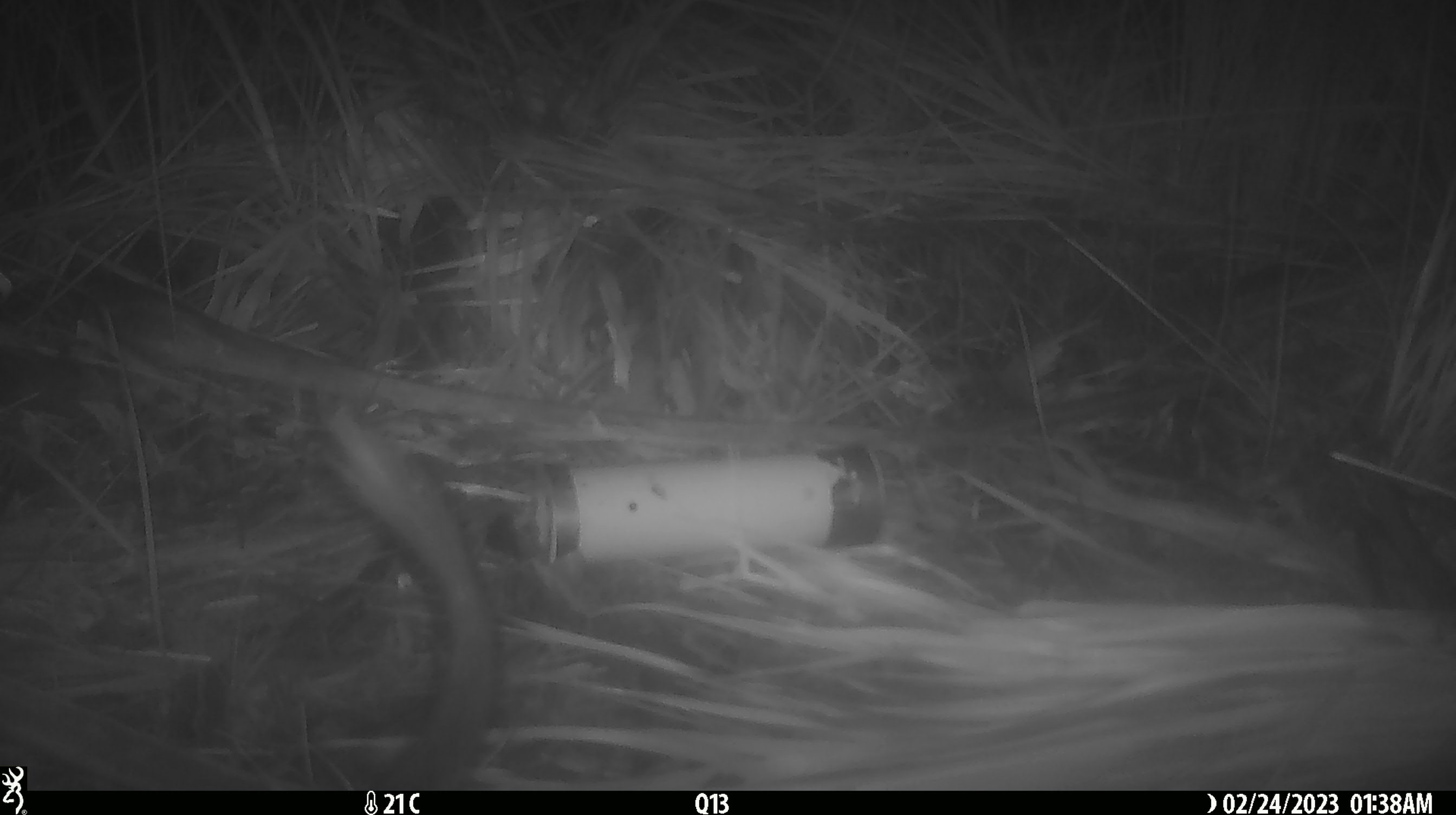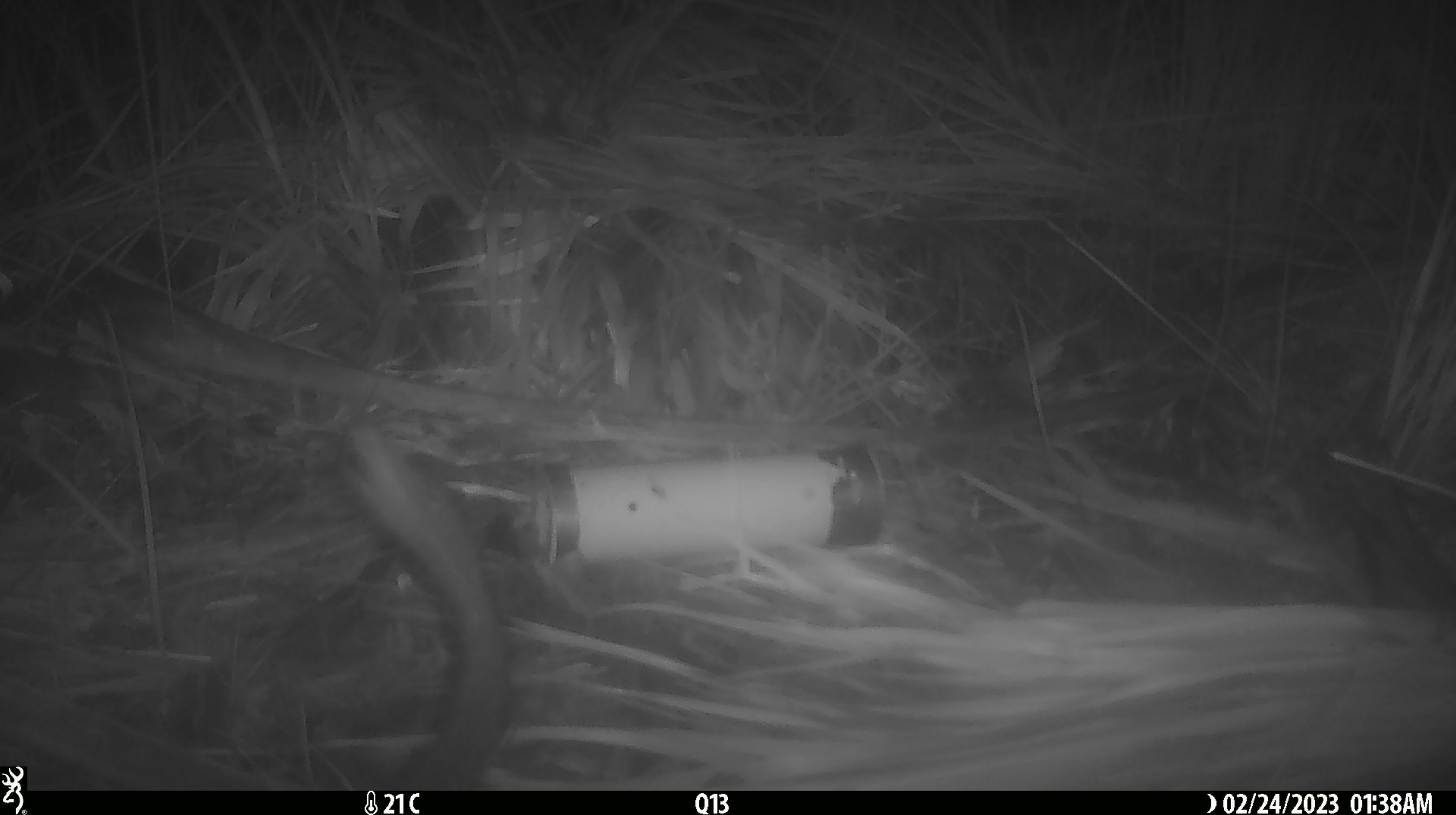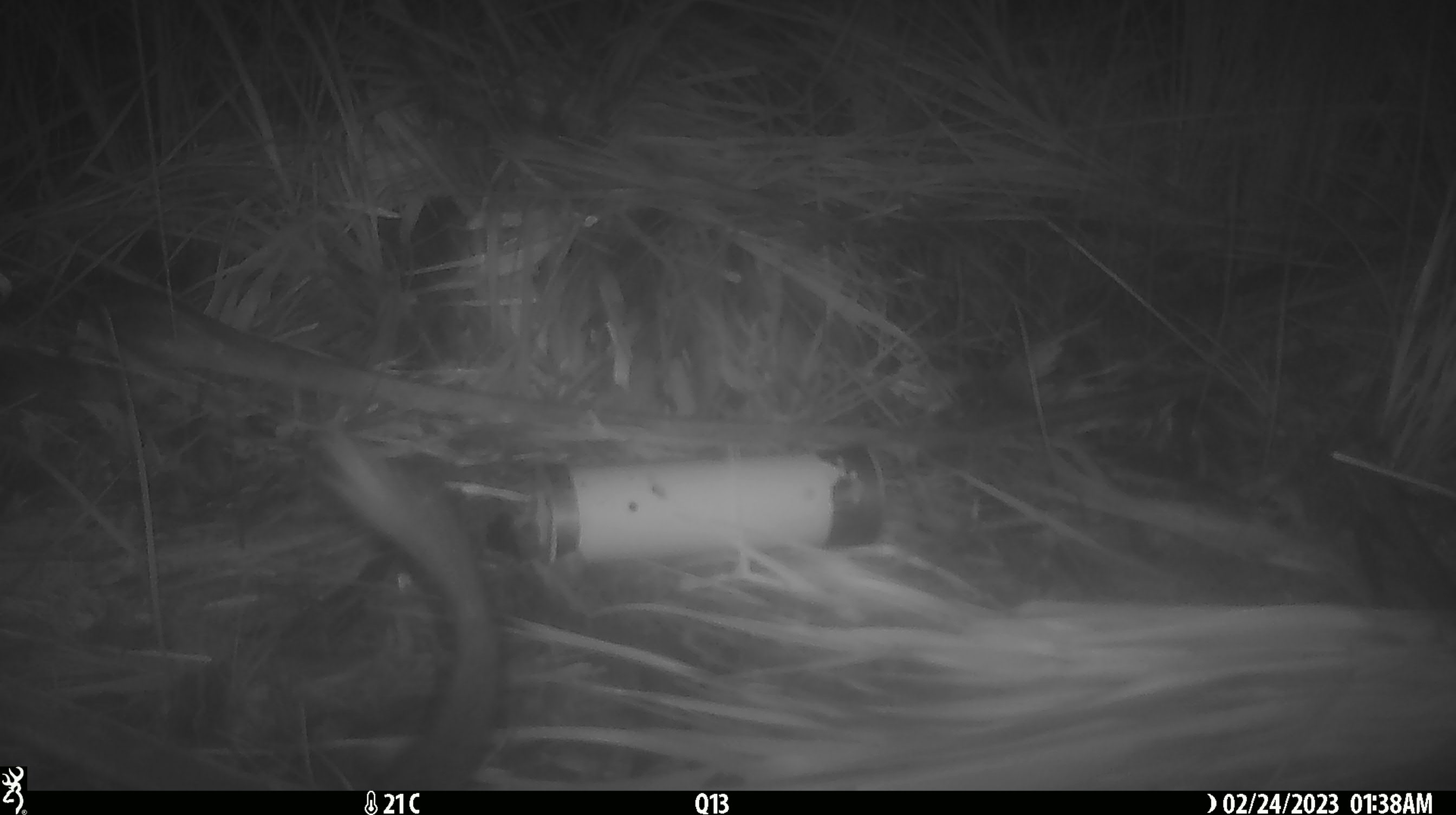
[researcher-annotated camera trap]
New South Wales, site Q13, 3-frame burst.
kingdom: Animalia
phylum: Chordata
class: Mammalia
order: Dasyuromorphia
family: Dasyuridae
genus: Dasyurus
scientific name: Dasyurus maculatus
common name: spotted-tailed quoll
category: quoll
Quoll (spotted-tailed quoll) (Dasyurus maculatus).